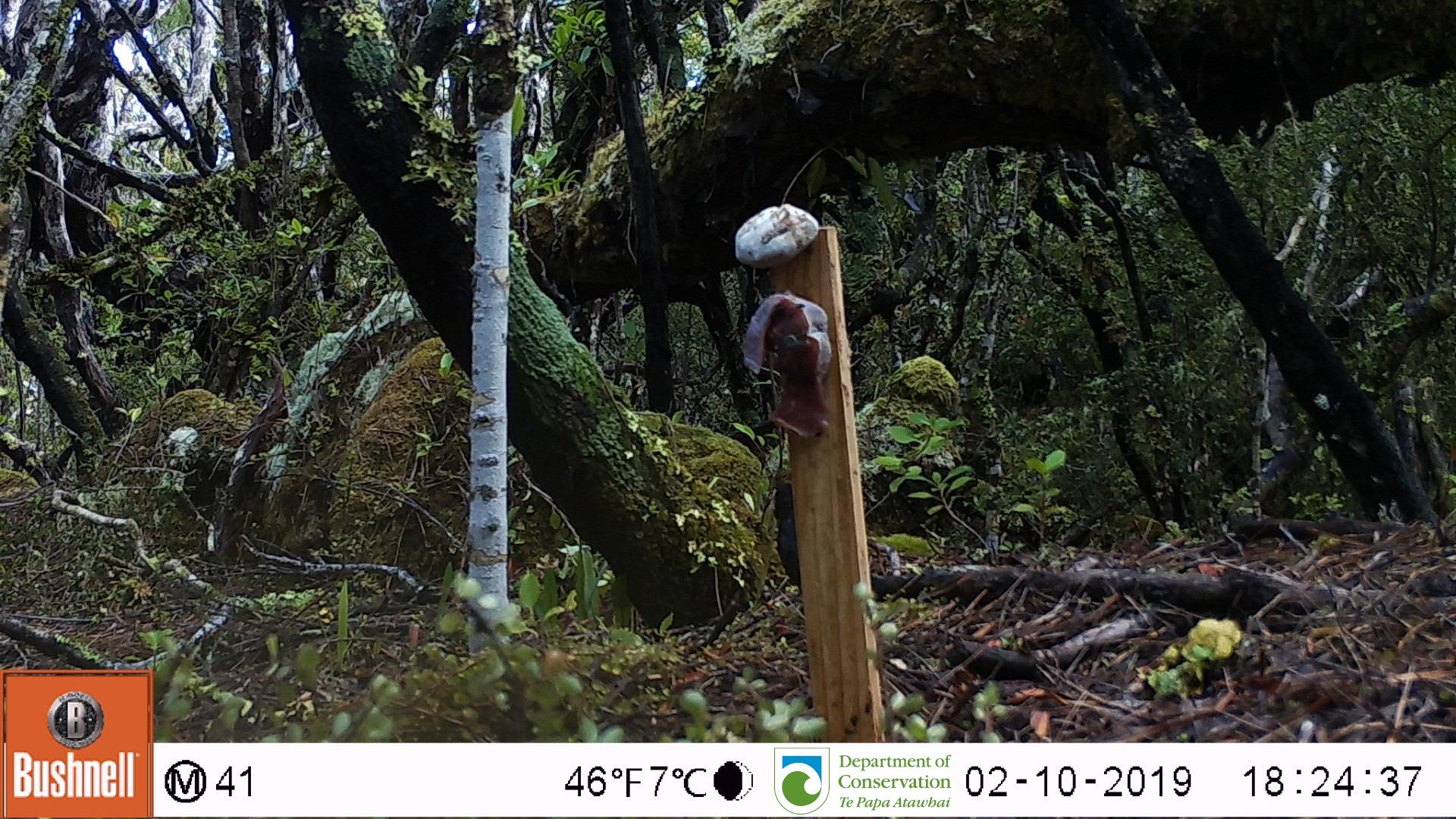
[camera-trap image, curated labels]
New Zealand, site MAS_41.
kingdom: Animalia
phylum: Chordata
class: Aves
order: Passeriformes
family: Turdidae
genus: Turdus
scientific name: Turdus merula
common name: eurasian blackbird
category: blackbird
Blackbird (eurasian blackbird) (Turdus merula).